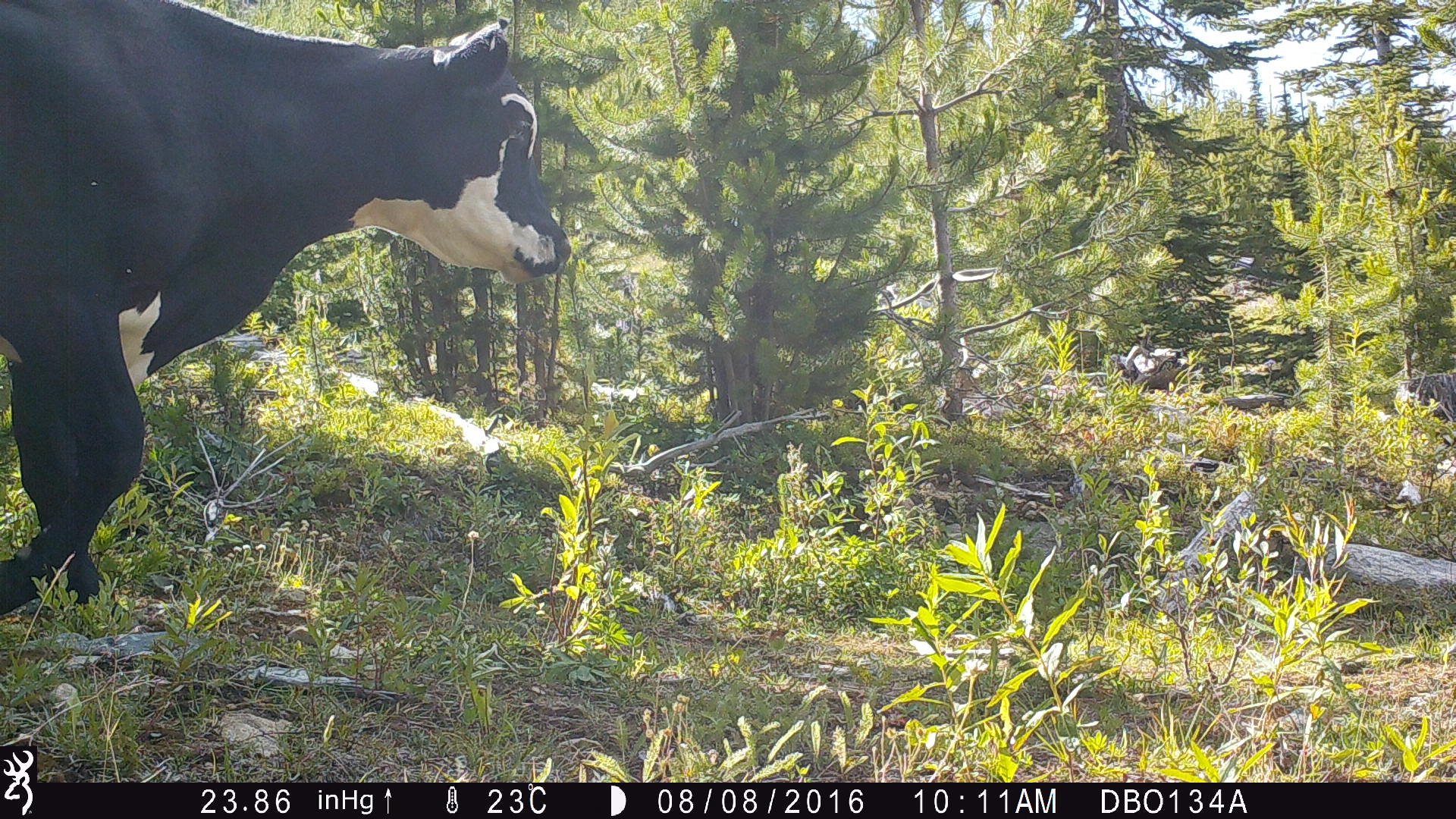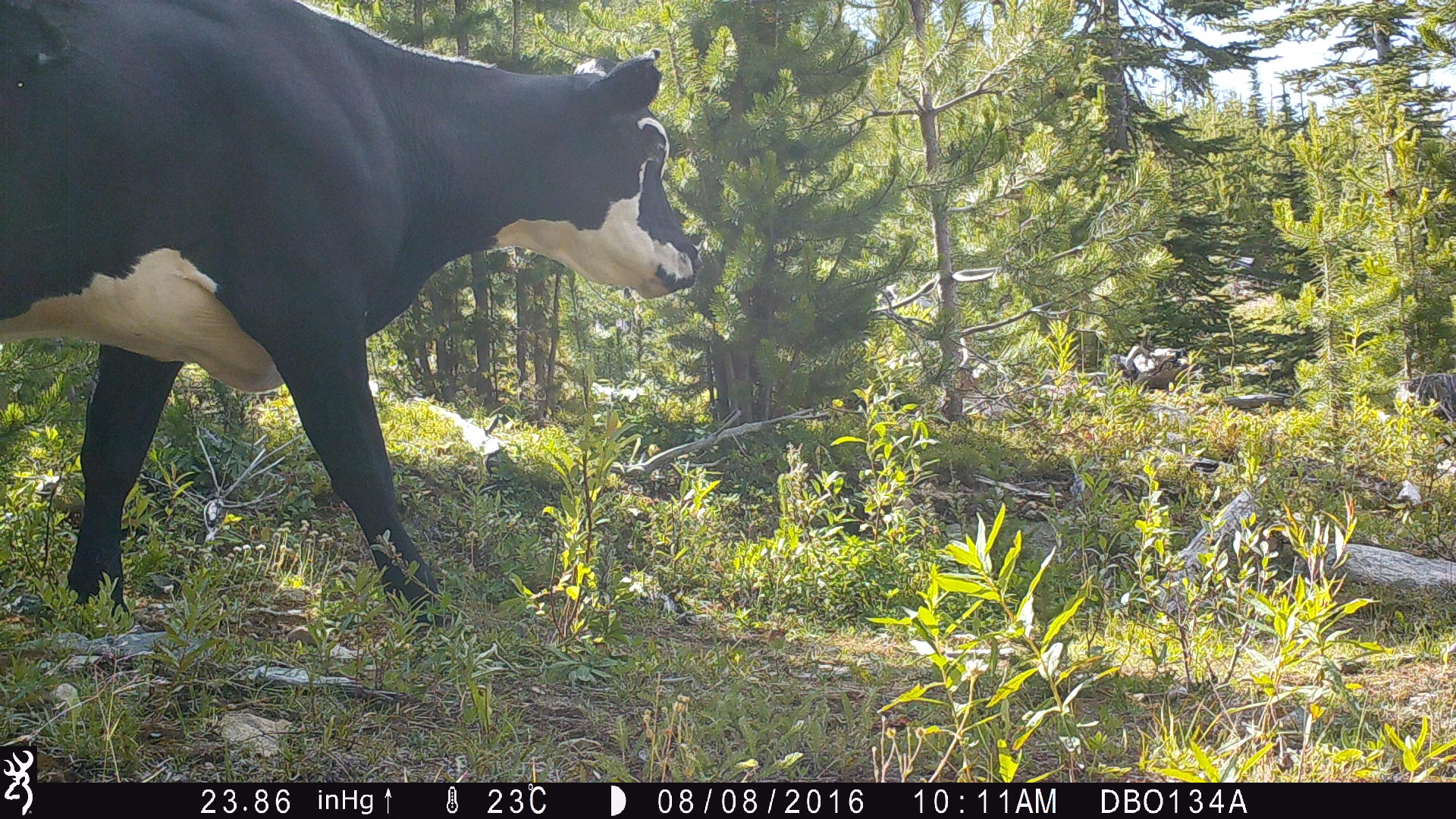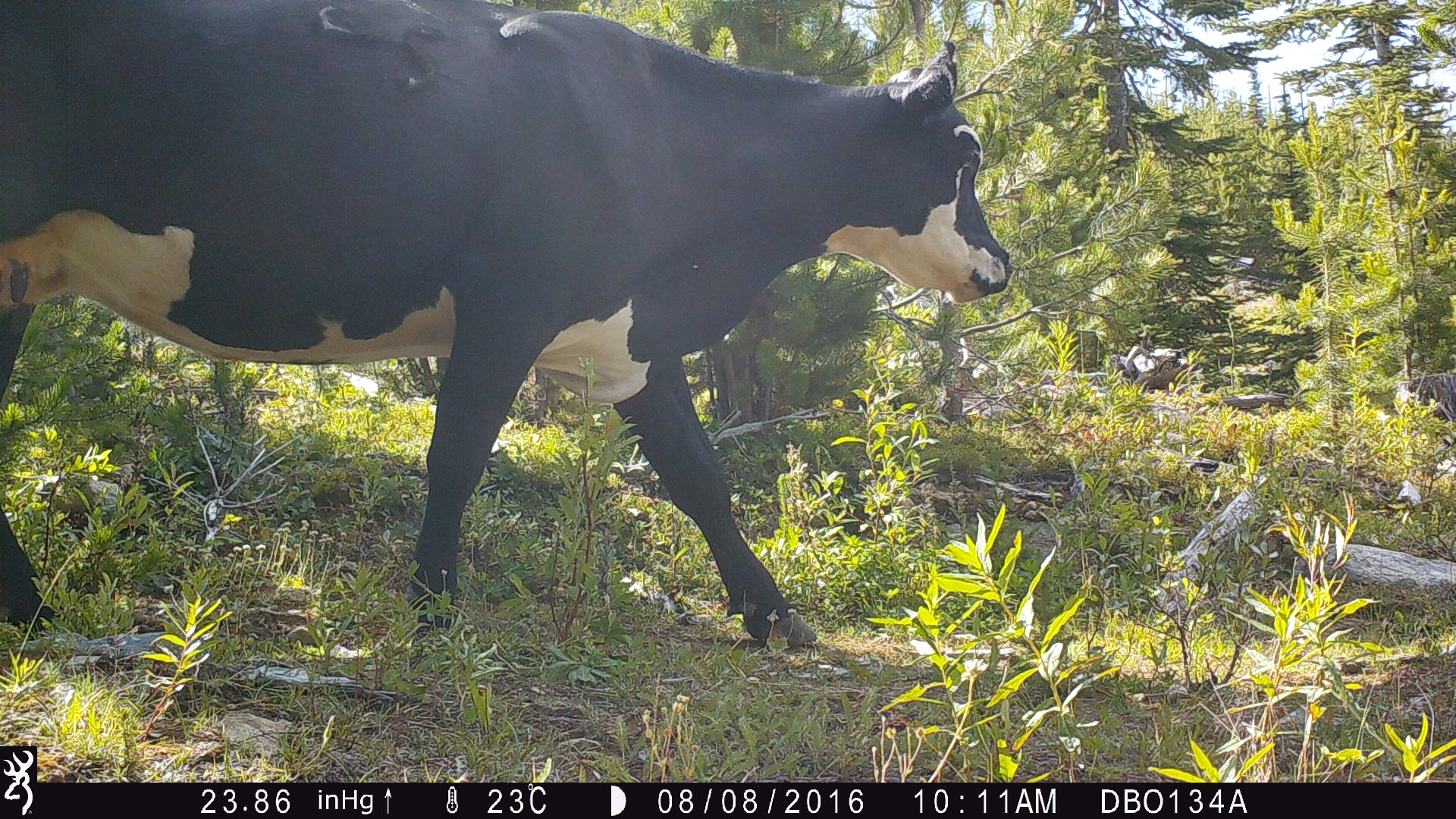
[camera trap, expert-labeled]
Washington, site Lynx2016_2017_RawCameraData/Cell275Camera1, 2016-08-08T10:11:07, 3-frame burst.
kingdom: Animalia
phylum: Chordata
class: Mammalia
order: Artiodactyla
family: Bovidae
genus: Bos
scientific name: Bos taurus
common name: domestic cattle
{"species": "domestic cattle (Bos taurus)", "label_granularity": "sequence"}